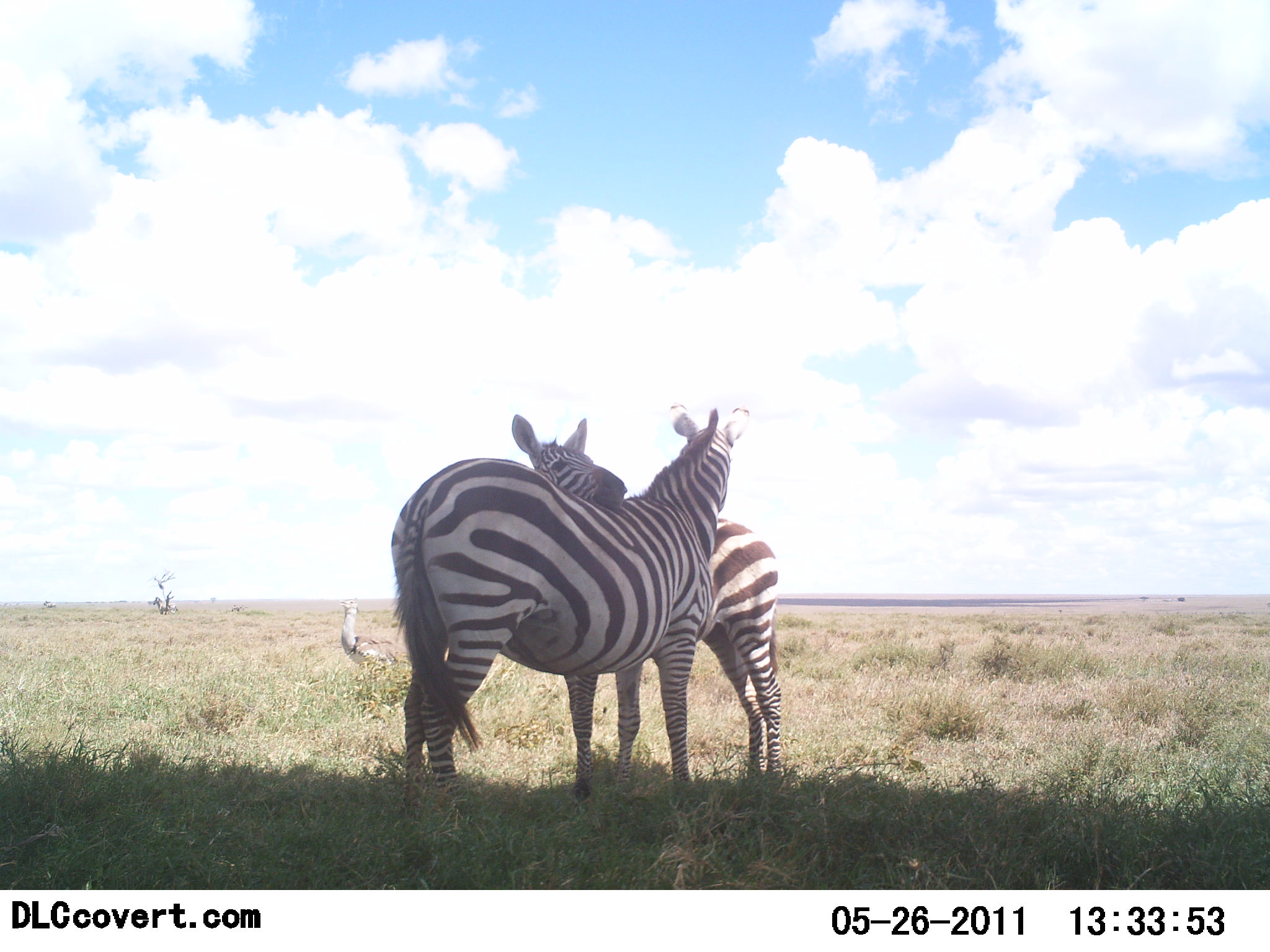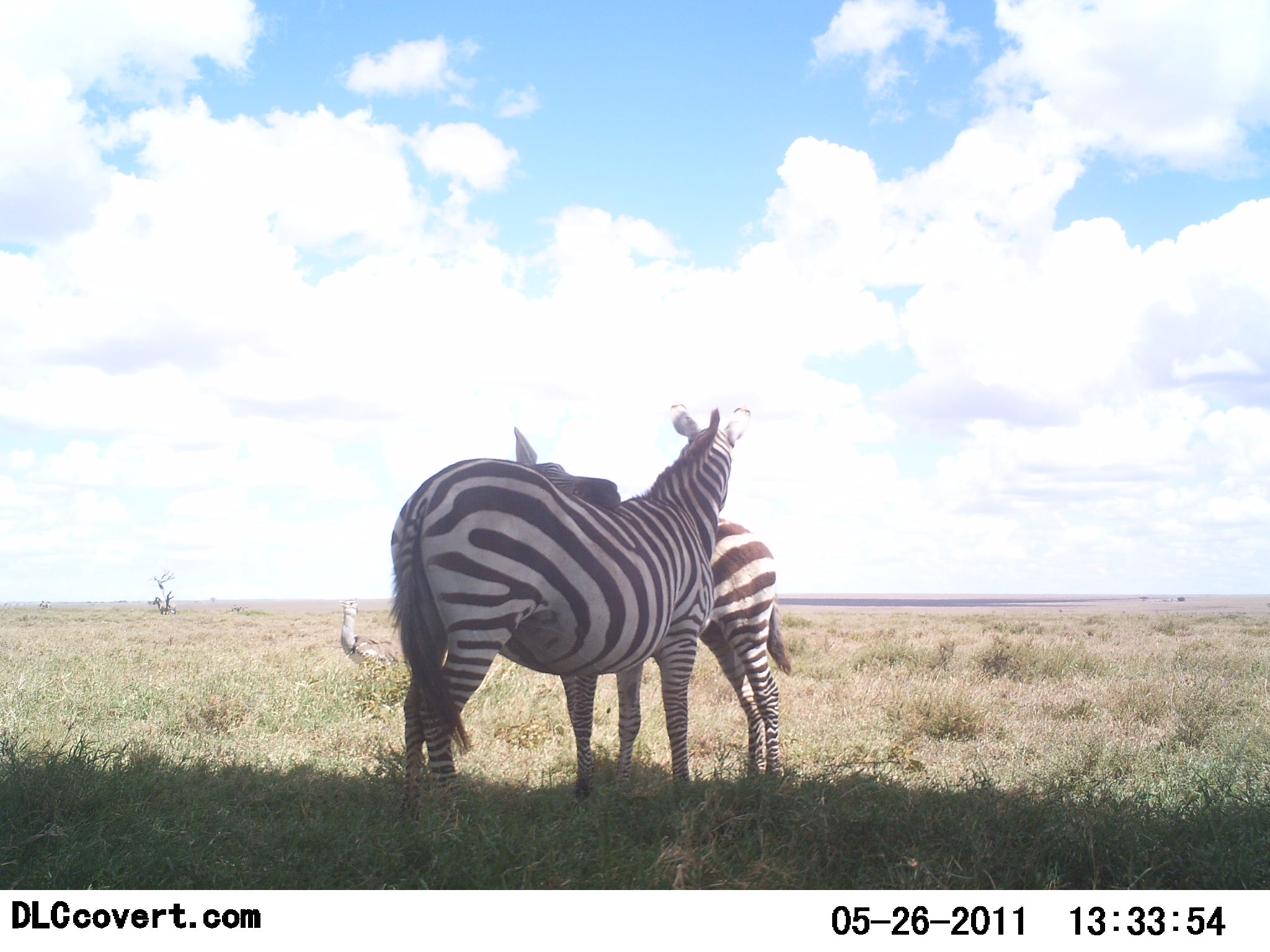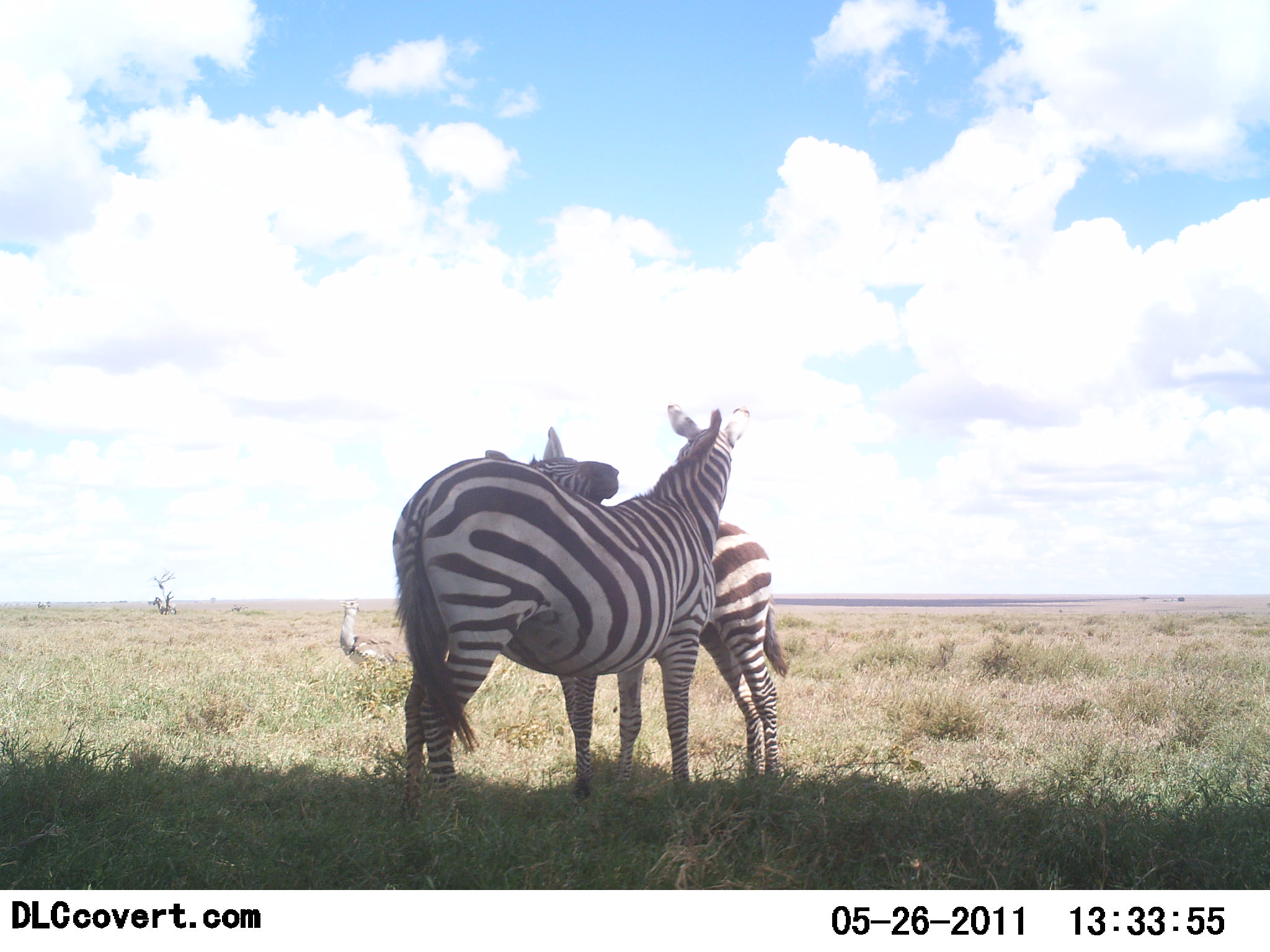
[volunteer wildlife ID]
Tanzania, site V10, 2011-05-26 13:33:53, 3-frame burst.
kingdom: Animalia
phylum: Chordata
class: Mammalia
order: Perissodactyla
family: Equidae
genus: Equus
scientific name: Equus quagga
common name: plains zebra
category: zebra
Zebra (plains zebra) (Equus quagga), count 2. Behavior (volunteer vote fractions): standing 44%, resting 6%, moving 0%, interacting 94%. Young present (vote fraction): 0%. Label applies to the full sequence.